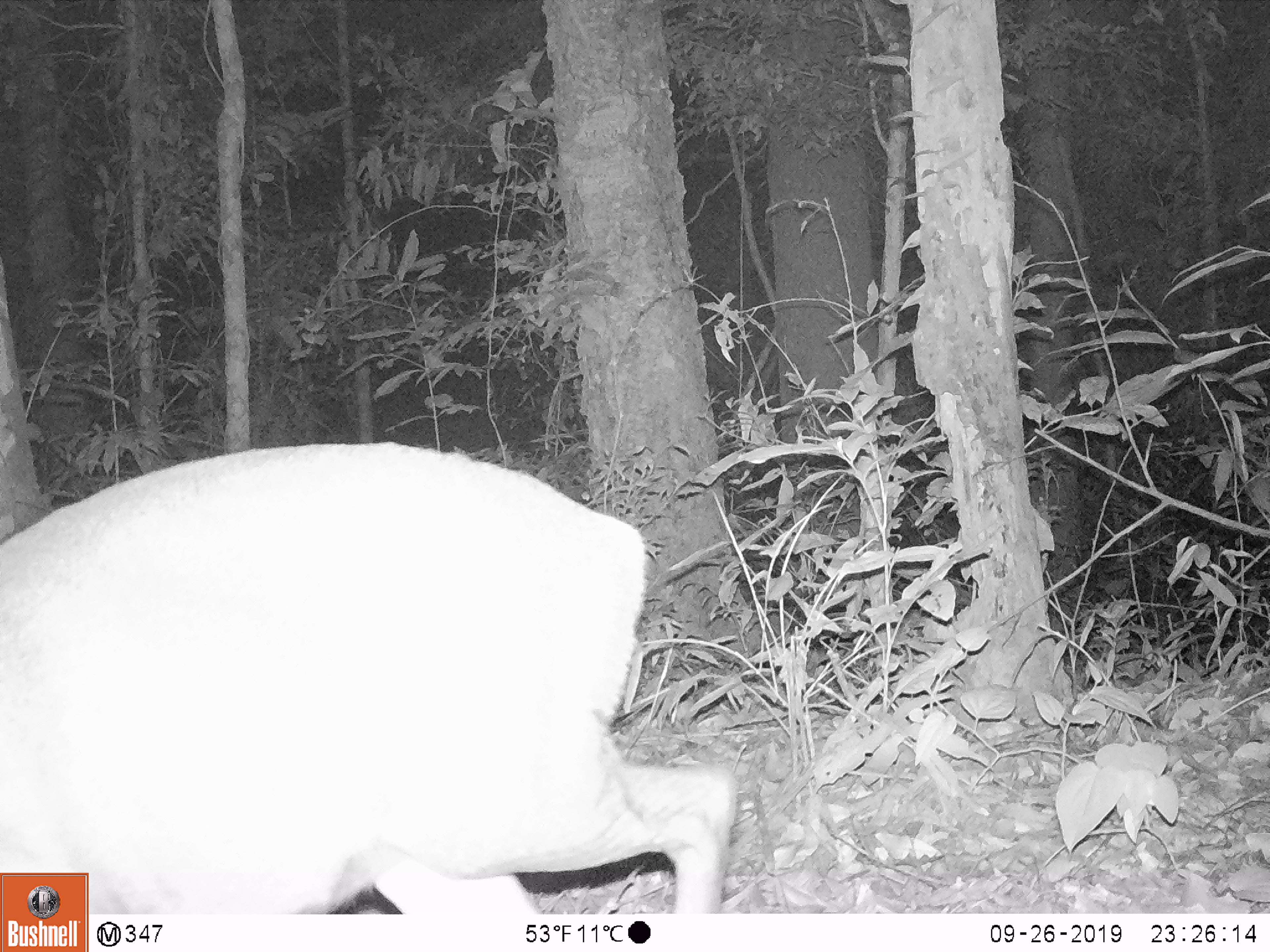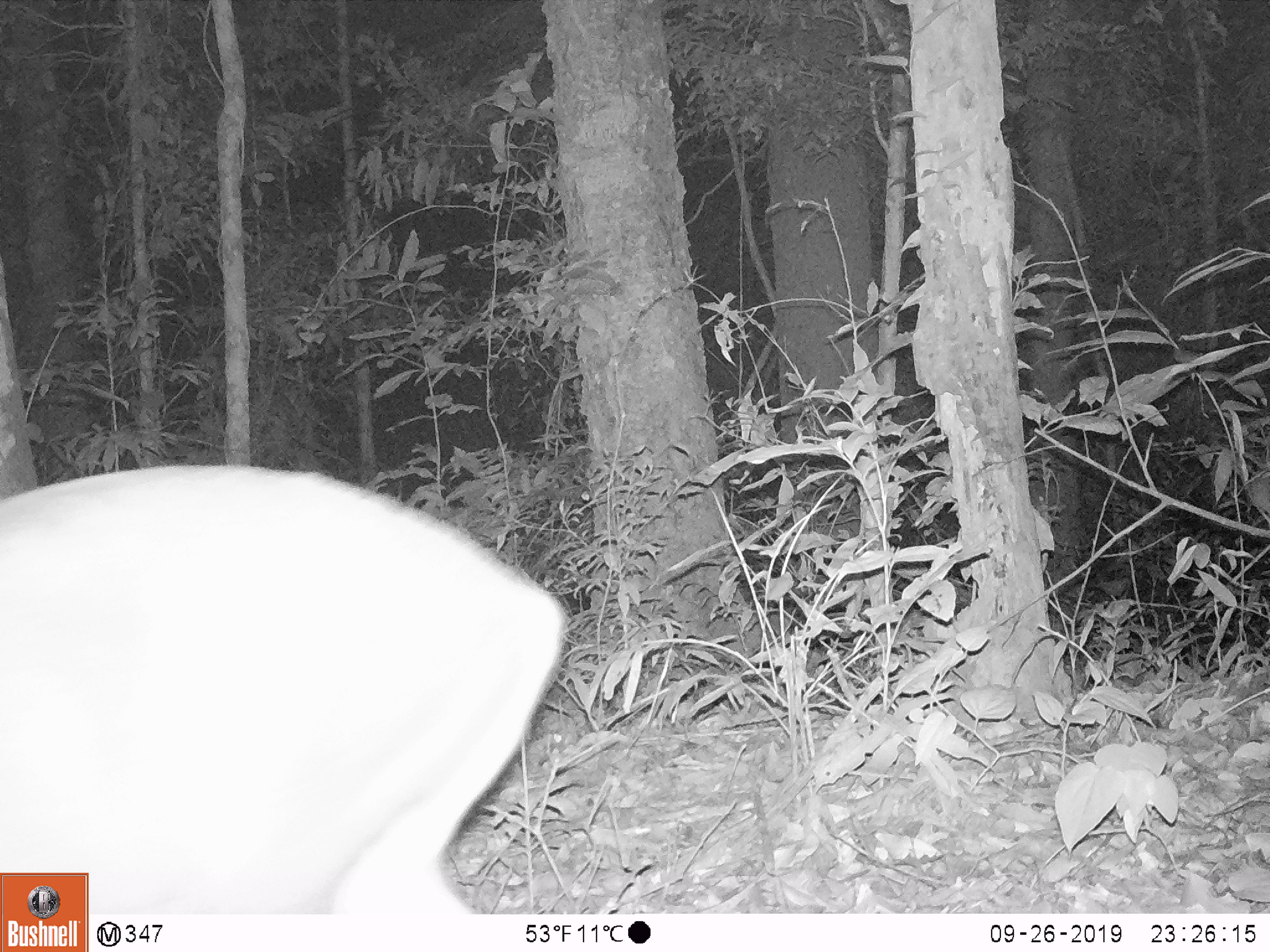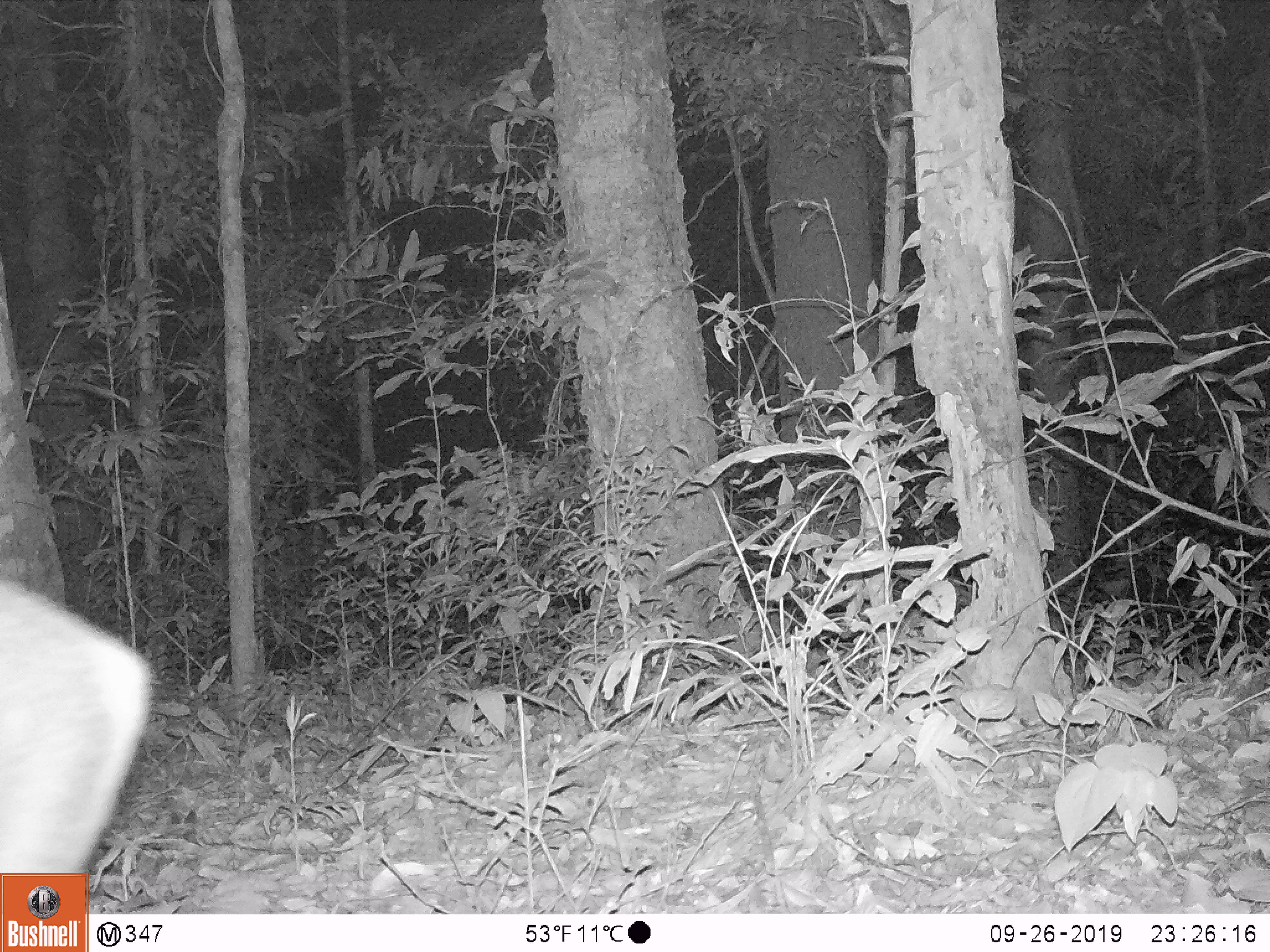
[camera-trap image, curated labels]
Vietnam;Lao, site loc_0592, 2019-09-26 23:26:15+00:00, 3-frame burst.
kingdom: Animalia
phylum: Chordata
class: Mammalia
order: Artiodactyla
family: Cervidae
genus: Muntiacus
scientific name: Muntiacus rooseveltorum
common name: roosevelt's muntjac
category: roosevelts muntjac group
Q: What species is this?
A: Roosevelts muntjac group (roosevelt's muntjac) (Muntiacus rooseveltorum).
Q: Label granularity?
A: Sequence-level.